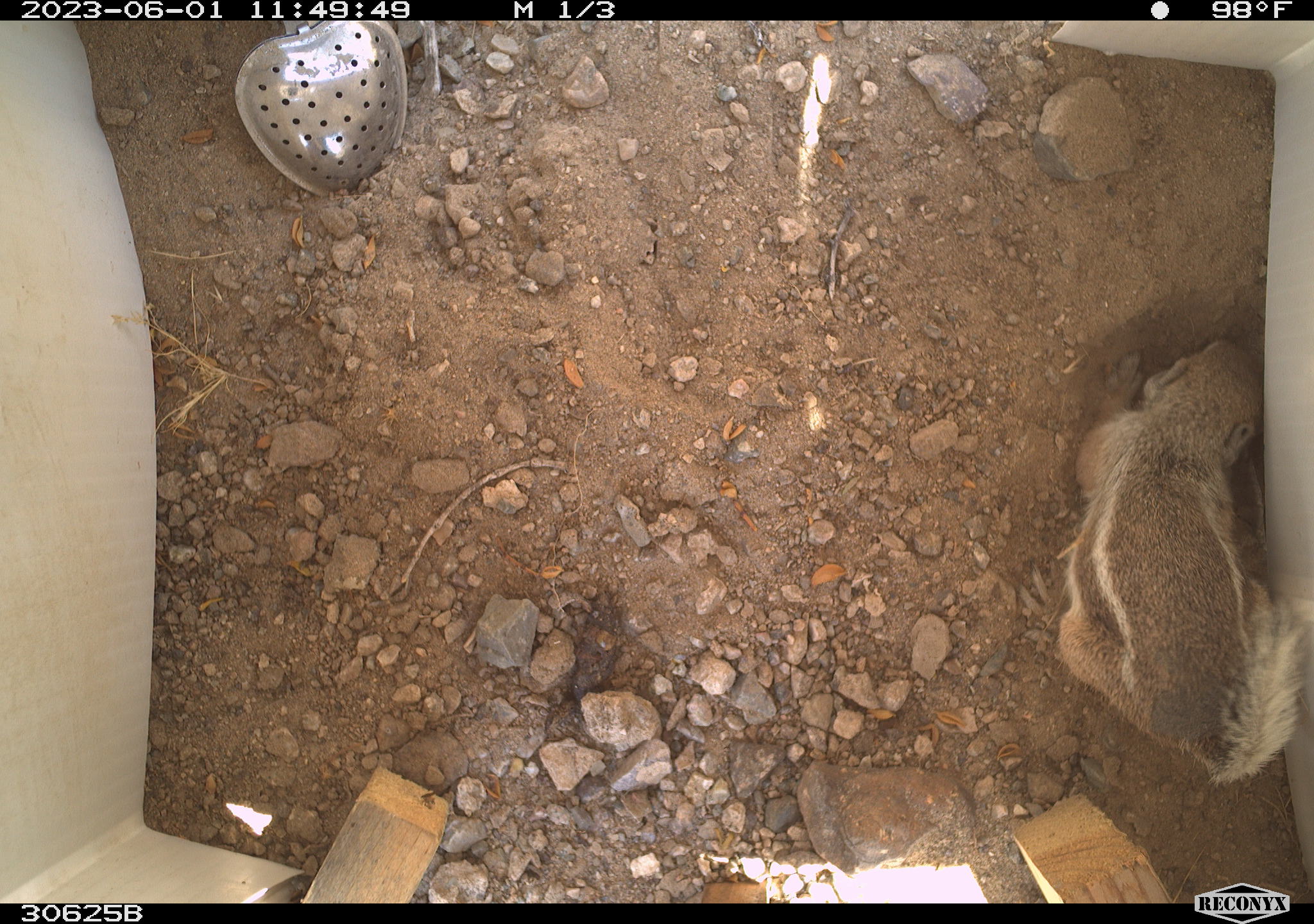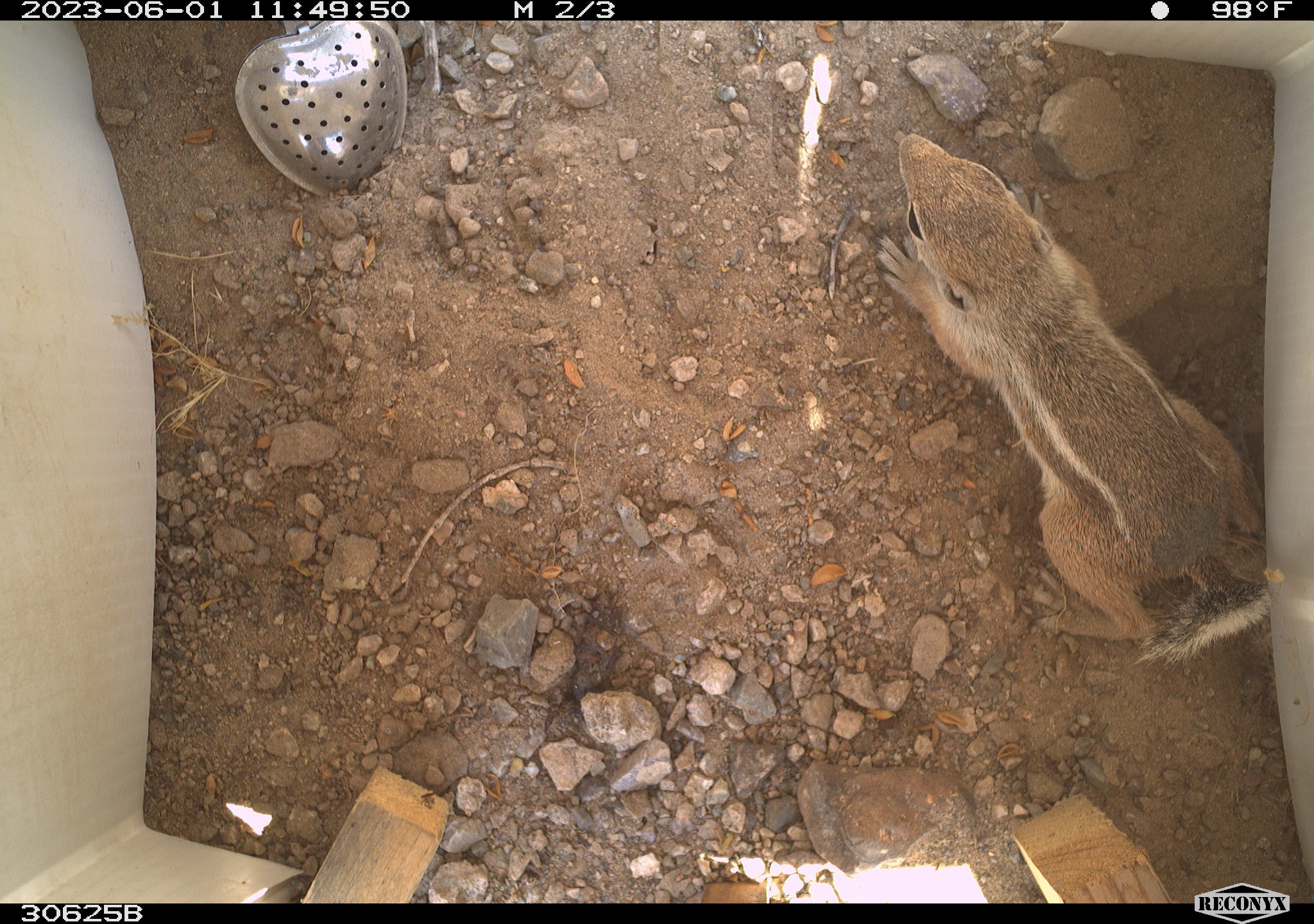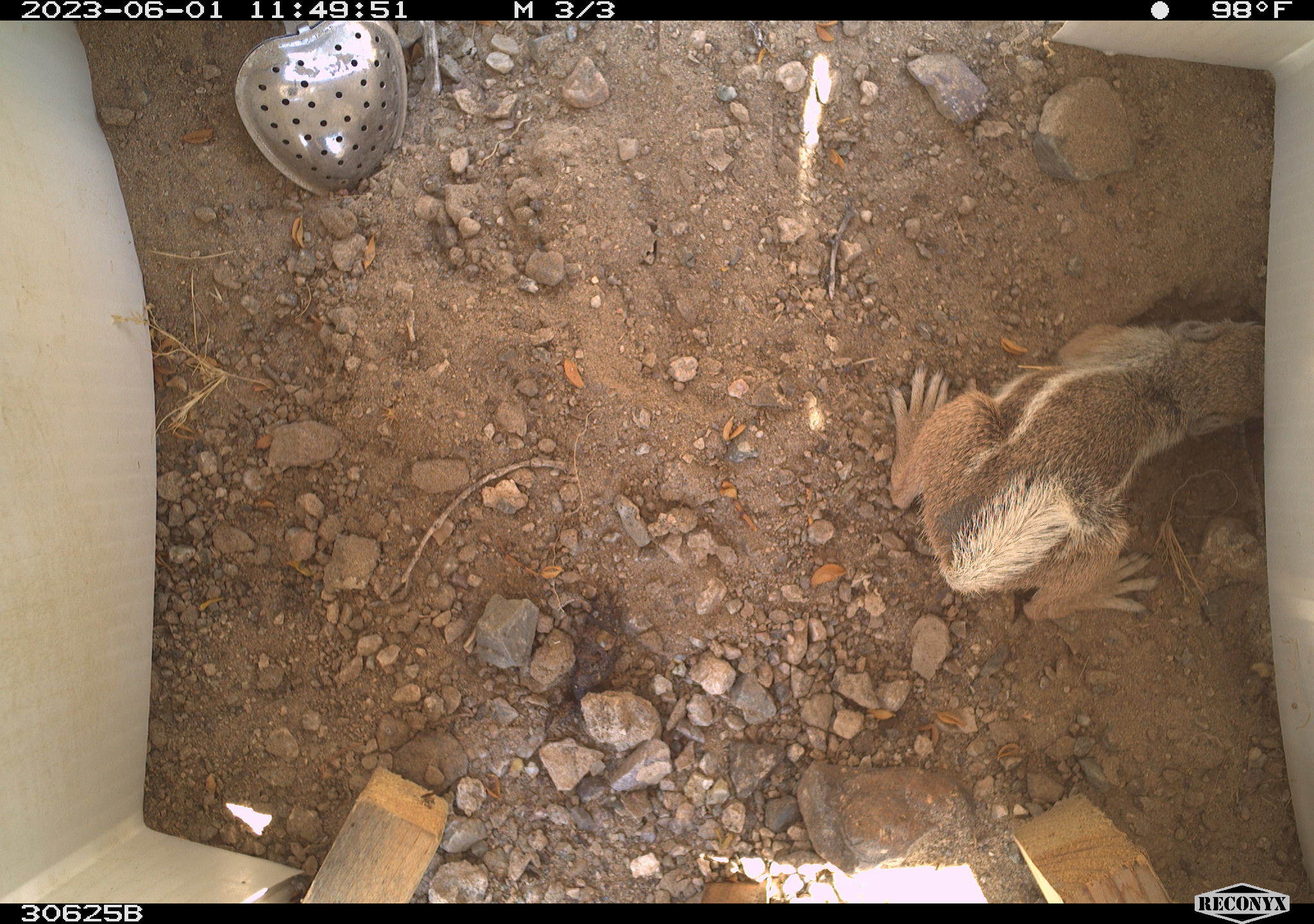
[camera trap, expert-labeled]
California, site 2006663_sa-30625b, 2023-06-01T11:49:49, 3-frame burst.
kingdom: Animalia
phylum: Chordata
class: Mammalia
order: Rodentia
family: Sciuridae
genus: Ammospermophilus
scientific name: Ammospermophilus leucurus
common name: white-tailed antelope squirrel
White-tailed antelope squirrel (Ammospermophilus leucurus).